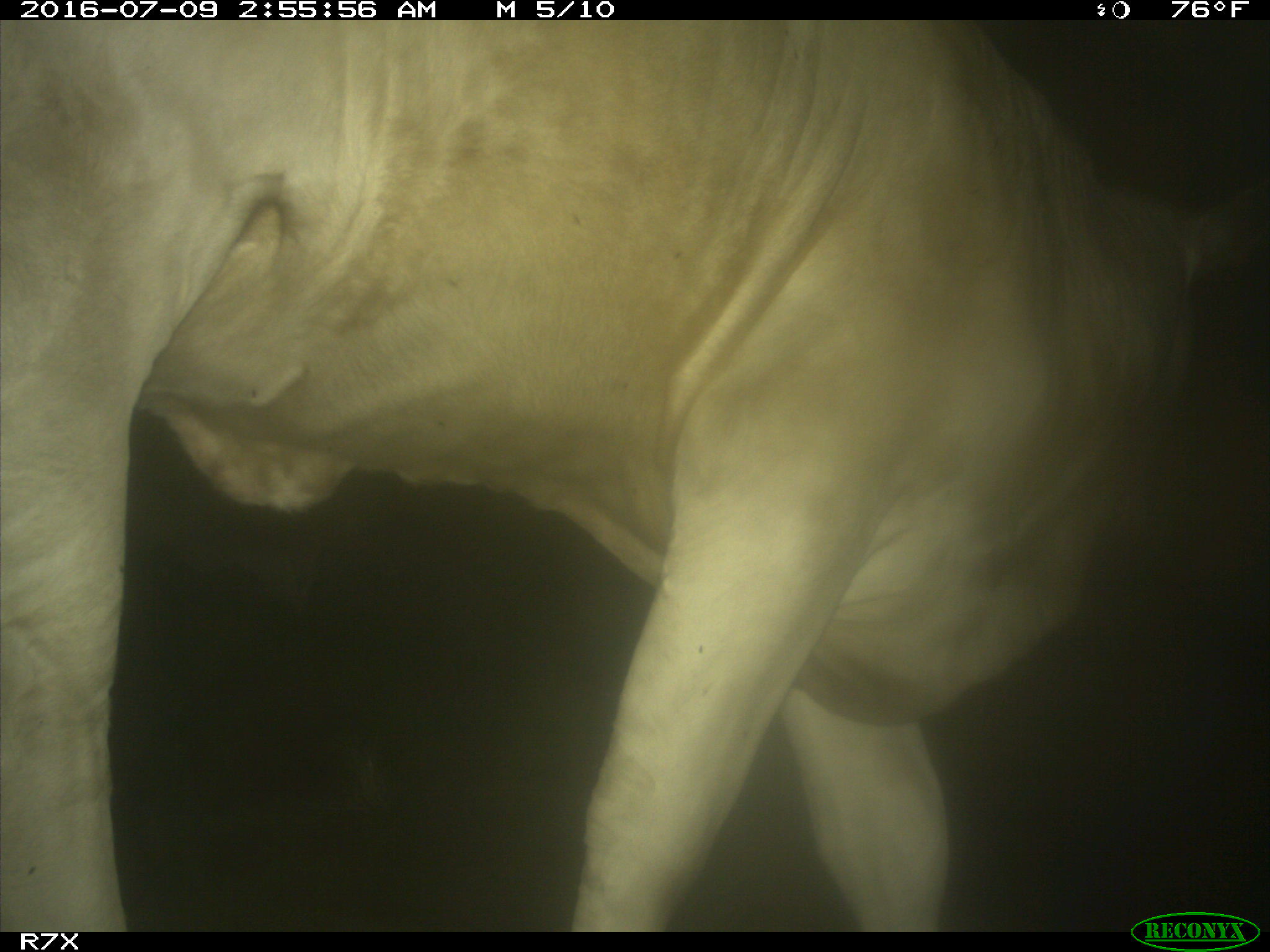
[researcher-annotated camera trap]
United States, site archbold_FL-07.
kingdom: Animalia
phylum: Chordata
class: Mammalia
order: Artiodactyla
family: Bovidae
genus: Bos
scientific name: Bos taurus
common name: domestic cow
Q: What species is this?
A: Bos taurus (domestic cow).